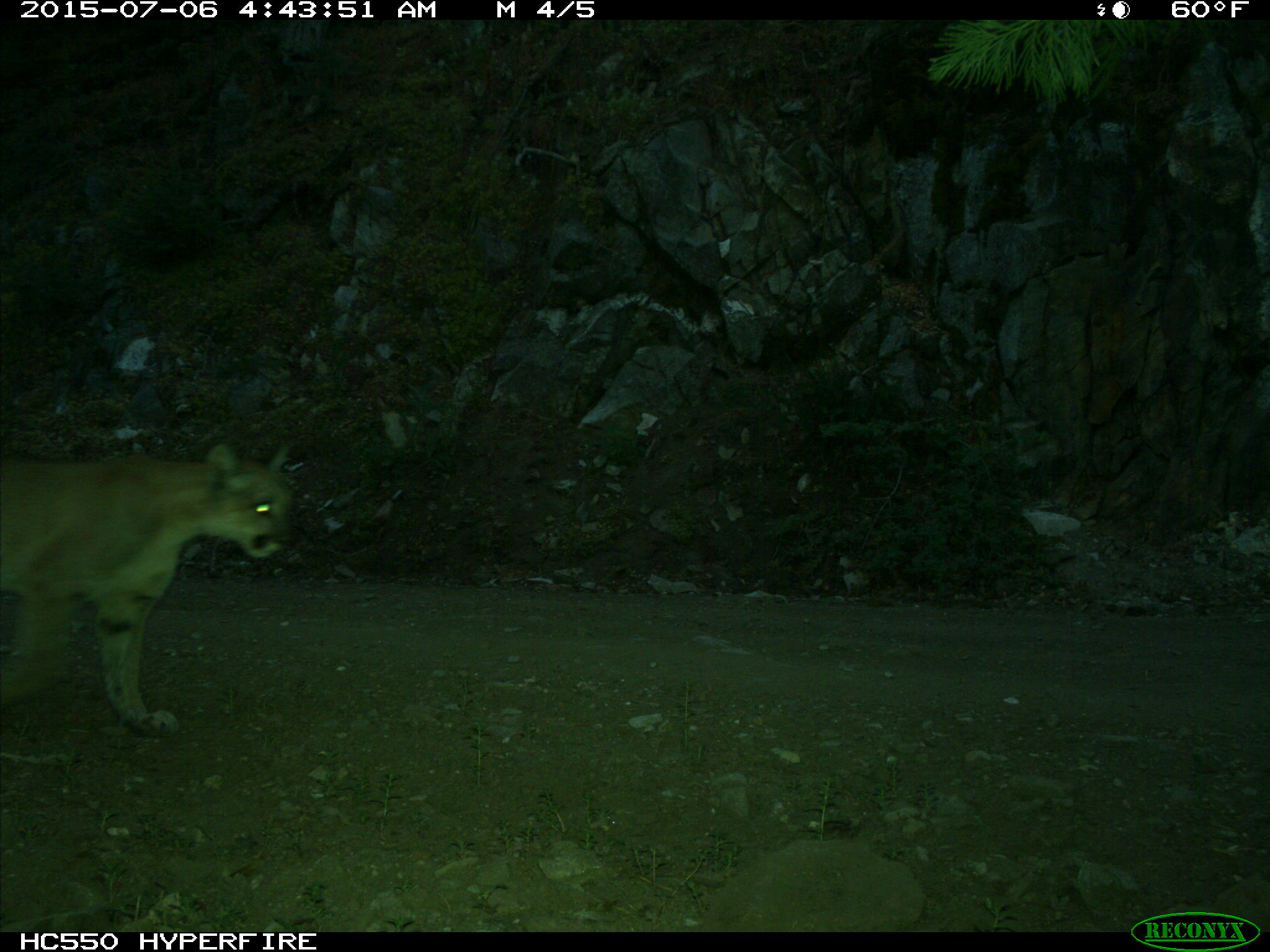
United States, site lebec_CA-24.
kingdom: Animalia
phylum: Chordata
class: Mammalia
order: Carnivora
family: Felidae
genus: Puma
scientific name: Puma concolor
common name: mountain lion